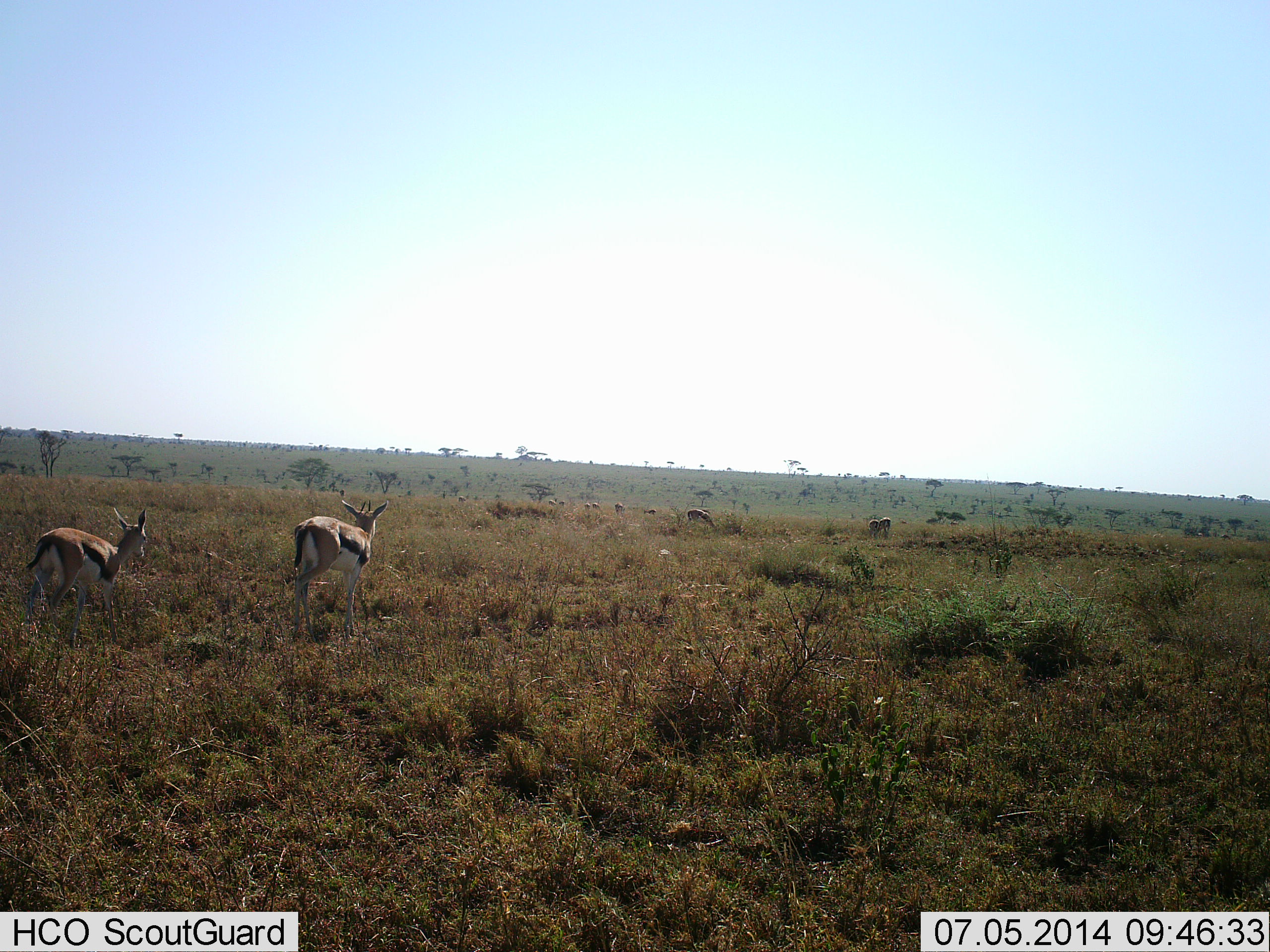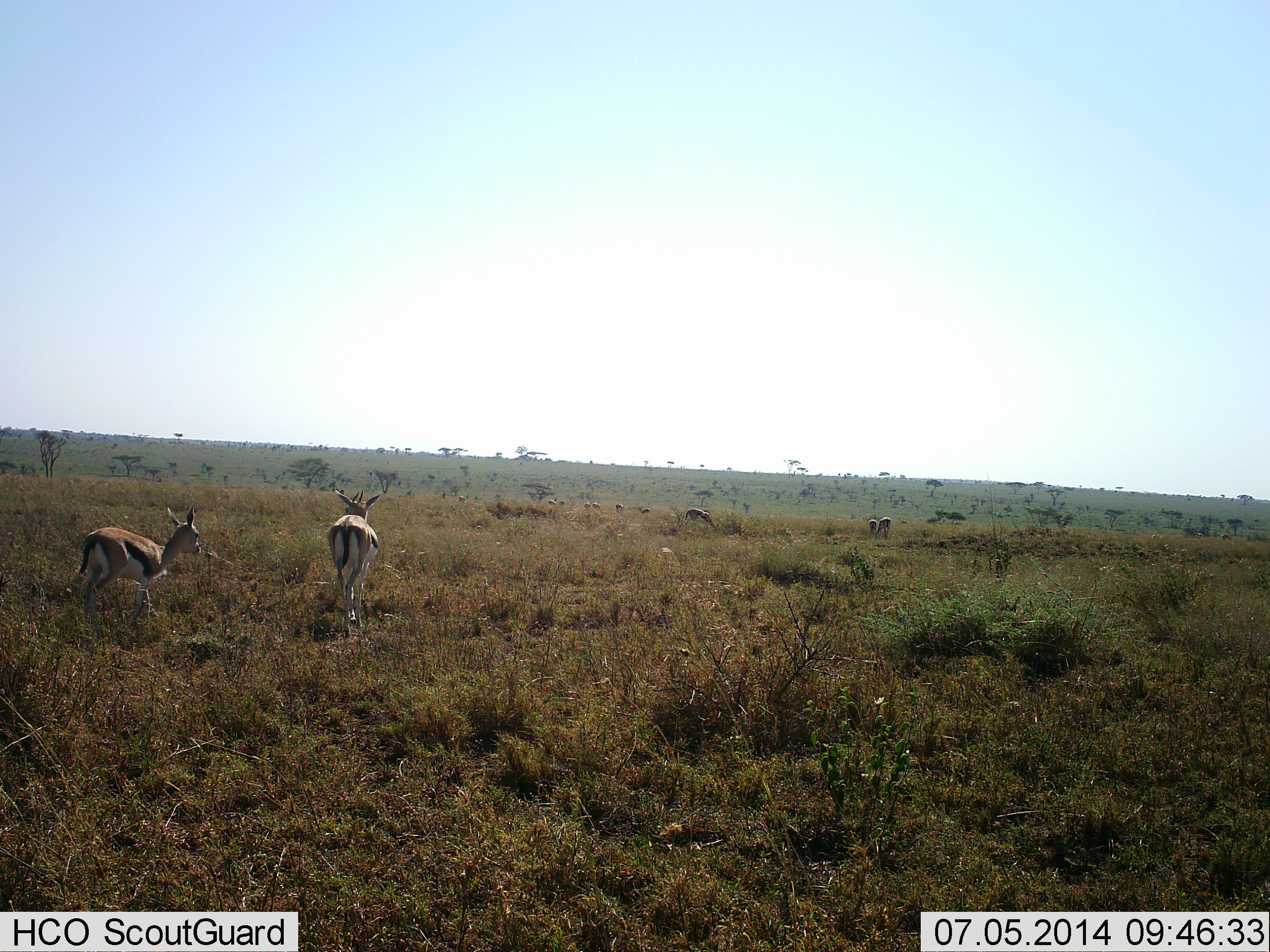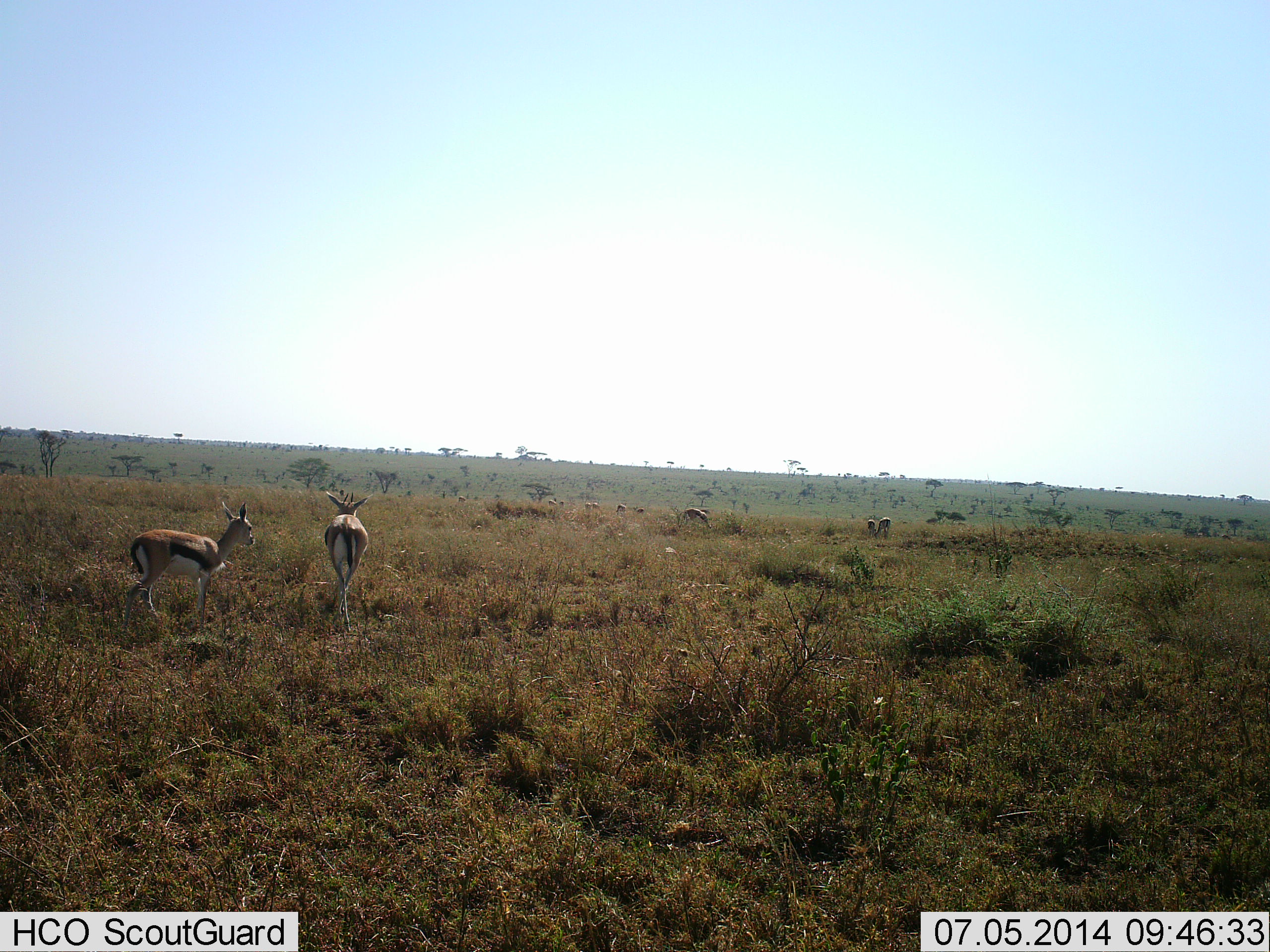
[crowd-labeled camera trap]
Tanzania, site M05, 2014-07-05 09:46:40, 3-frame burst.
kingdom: Animalia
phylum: Chordata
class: Mammalia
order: Artiodactyla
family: Bovidae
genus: Eudorcas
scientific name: Eudorcas thomsonii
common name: thomson's gazelle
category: gazellethomsons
Gazellethomsons (thomson's gazelle) (Eudorcas thomsonii), count 5. Behavior (volunteer vote fractions): standing 30%, resting 0%, moving 90%, interacting 0%. Young present (vote fraction): 10%. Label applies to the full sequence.